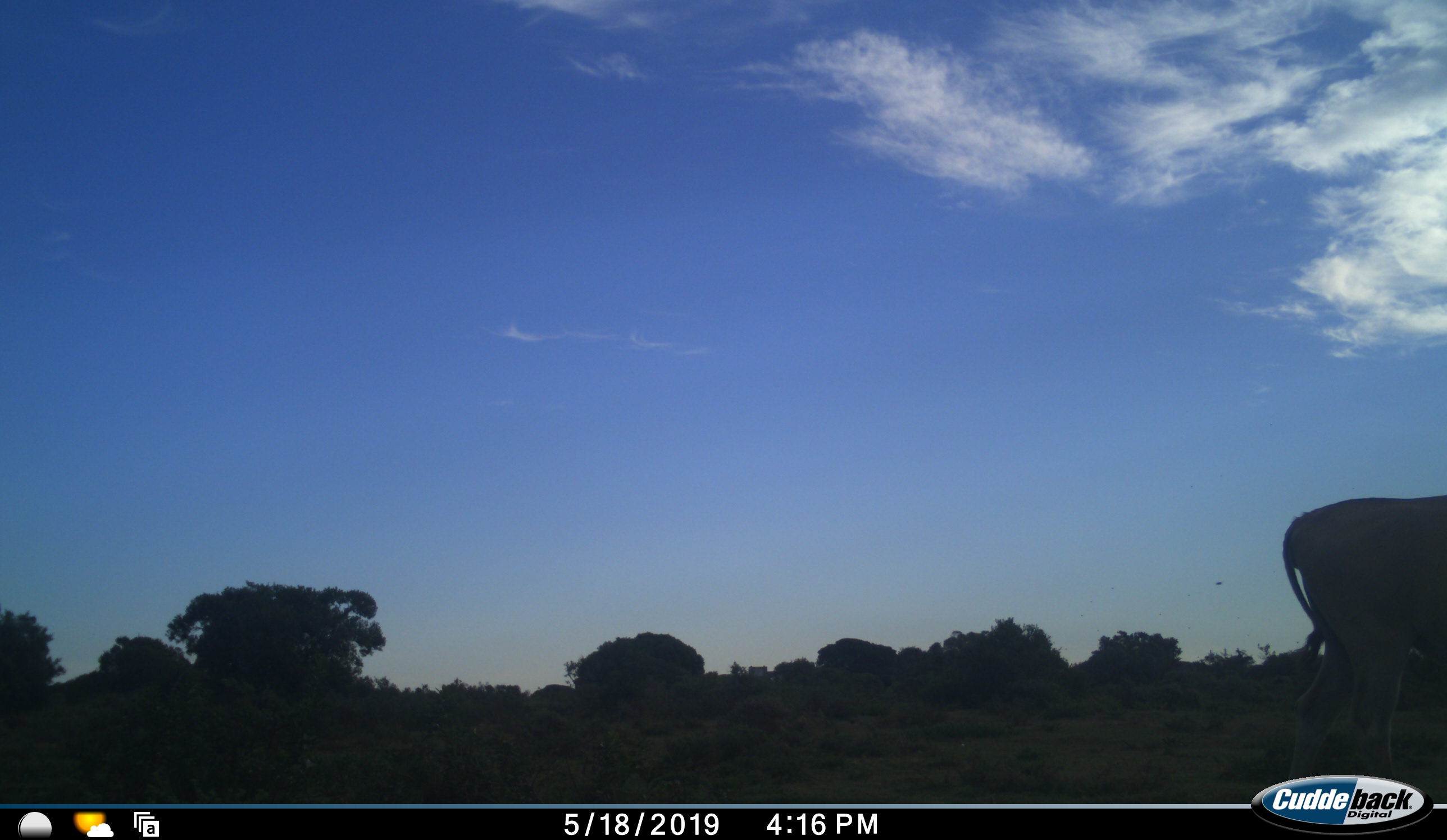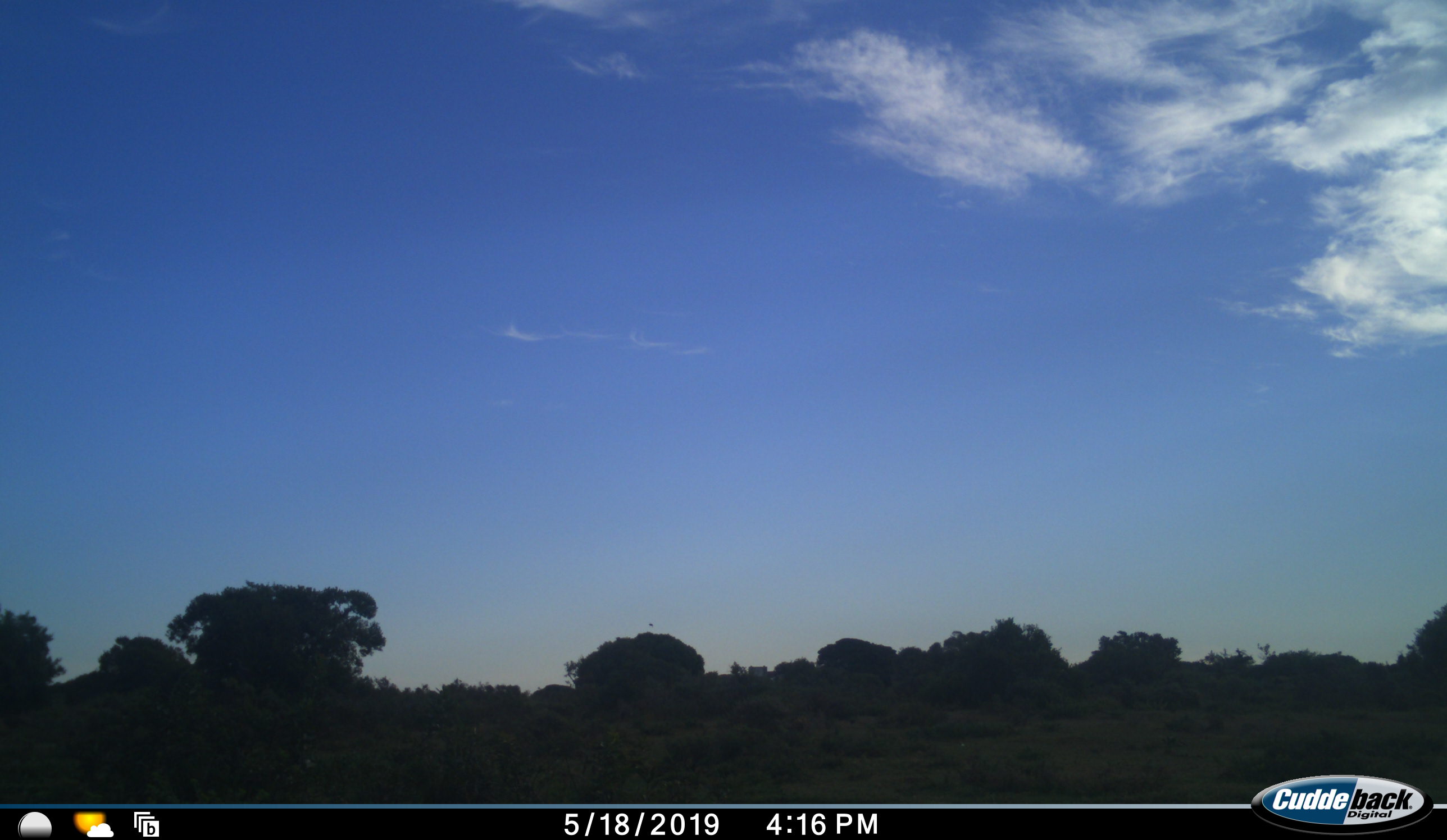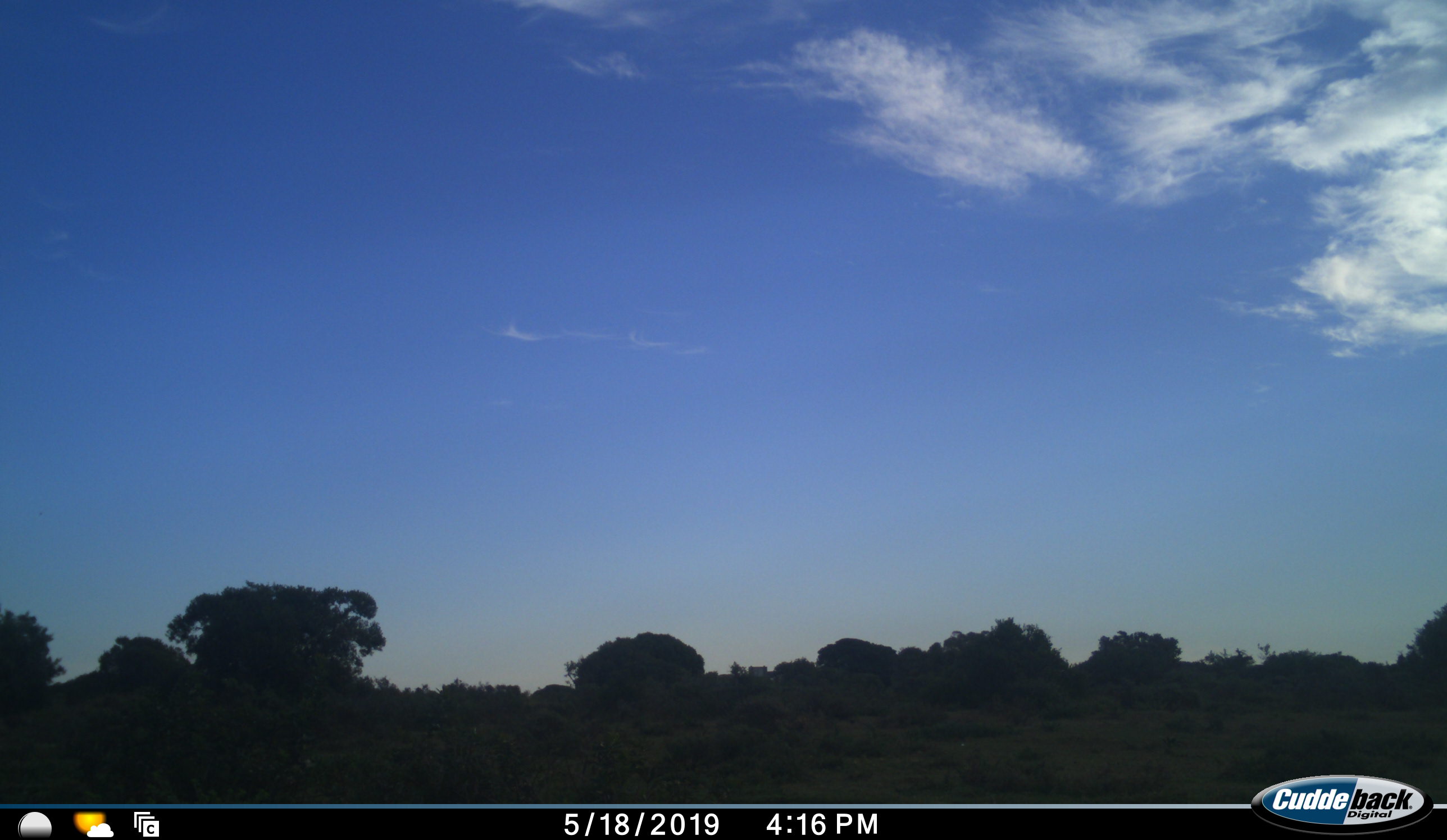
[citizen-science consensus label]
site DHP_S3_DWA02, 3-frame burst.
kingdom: Animalia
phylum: Chordata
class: Mammalia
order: Artiodactyla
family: Bovidae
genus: Tragelaphus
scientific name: Tragelaphus oryx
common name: eland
Eland (Tragelaphus oryx), count 1. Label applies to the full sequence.